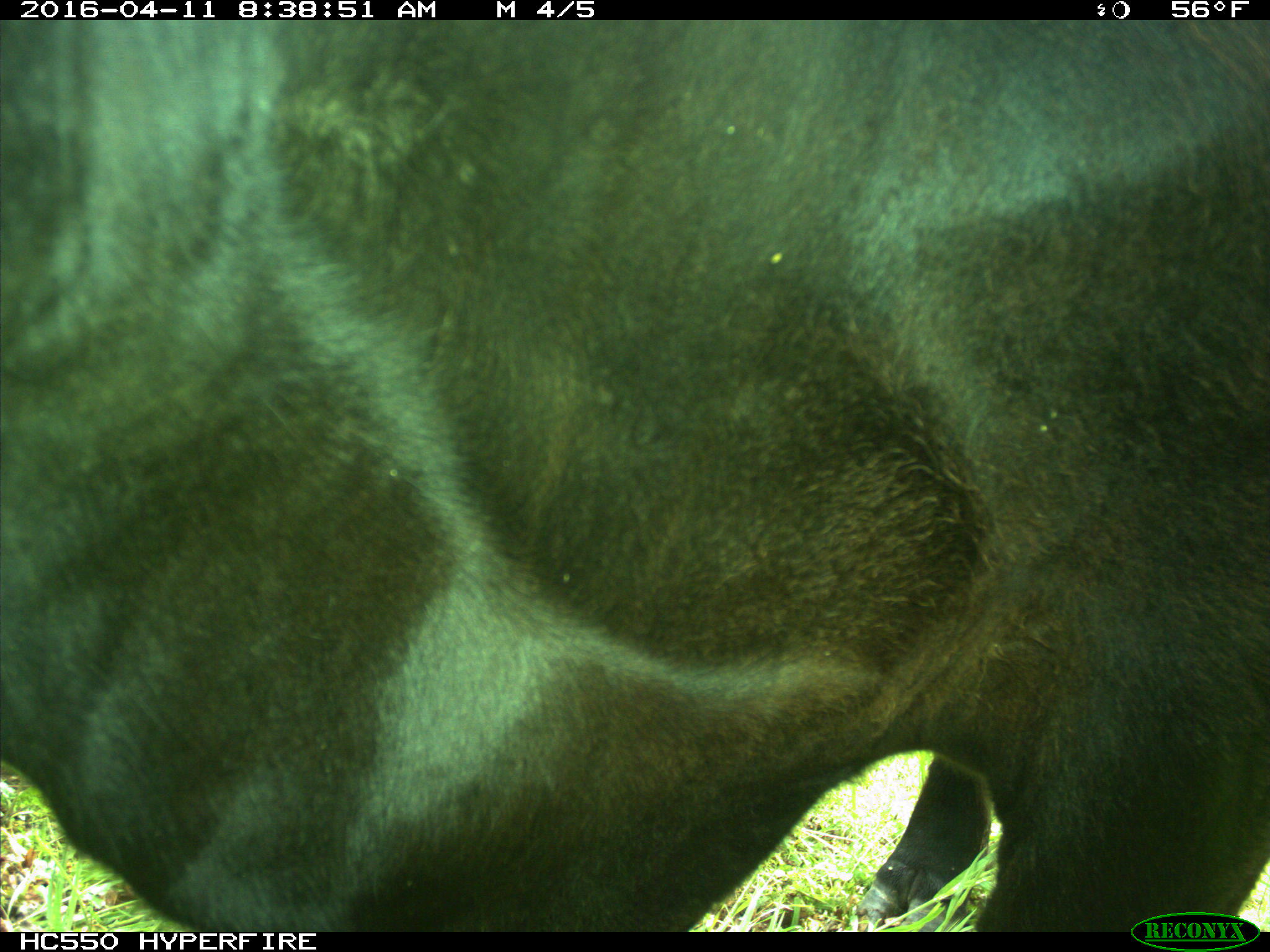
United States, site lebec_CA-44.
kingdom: Animalia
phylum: Chordata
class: Mammalia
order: Artiodactyla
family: Bovidae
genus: Bos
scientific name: Bos taurus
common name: domestic cow